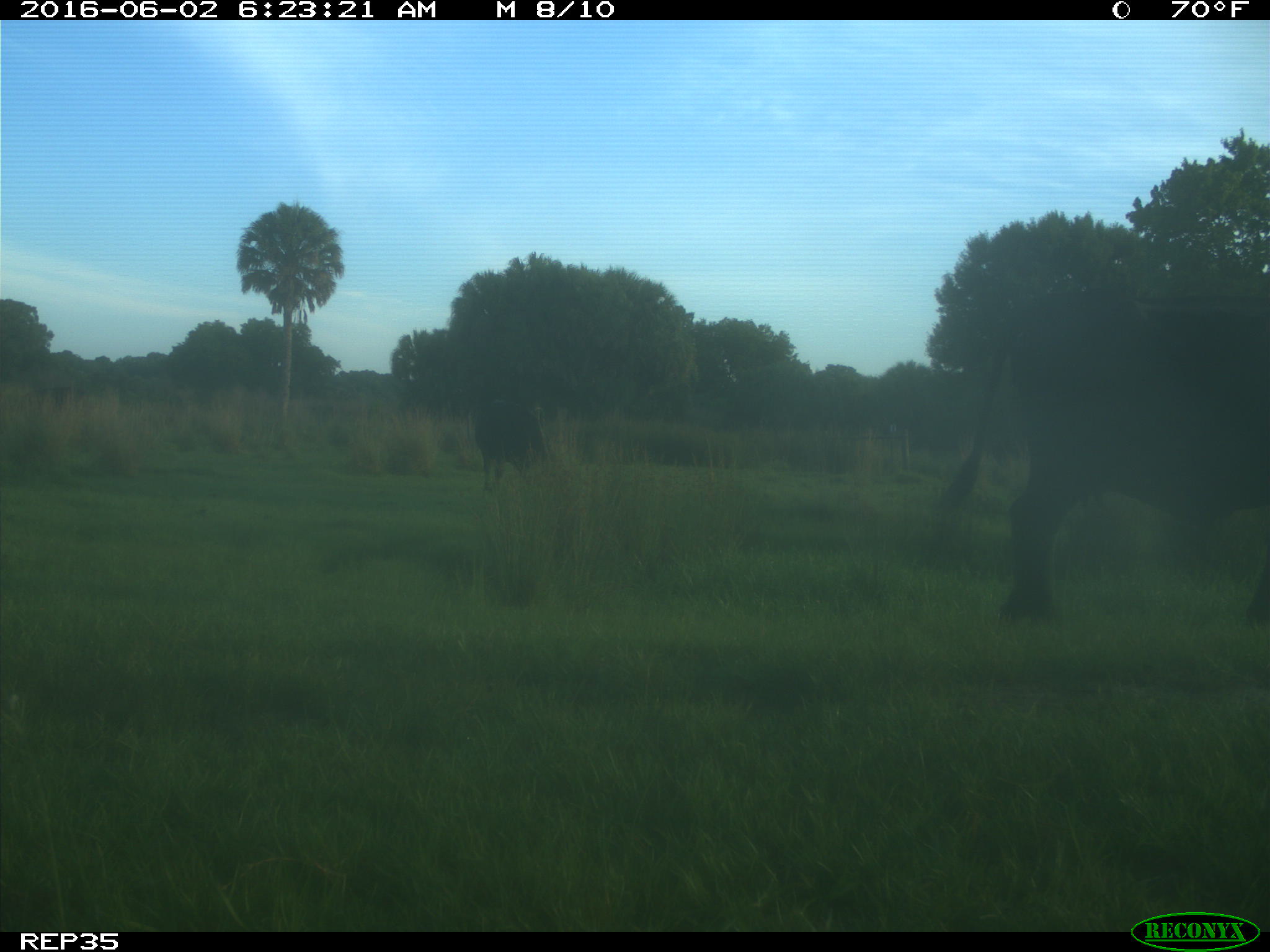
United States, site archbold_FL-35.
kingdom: Animalia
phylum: Chordata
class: Mammalia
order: Artiodactyla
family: Bovidae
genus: Bos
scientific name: Bos taurus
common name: domestic cow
Bos taurus (domestic cow).